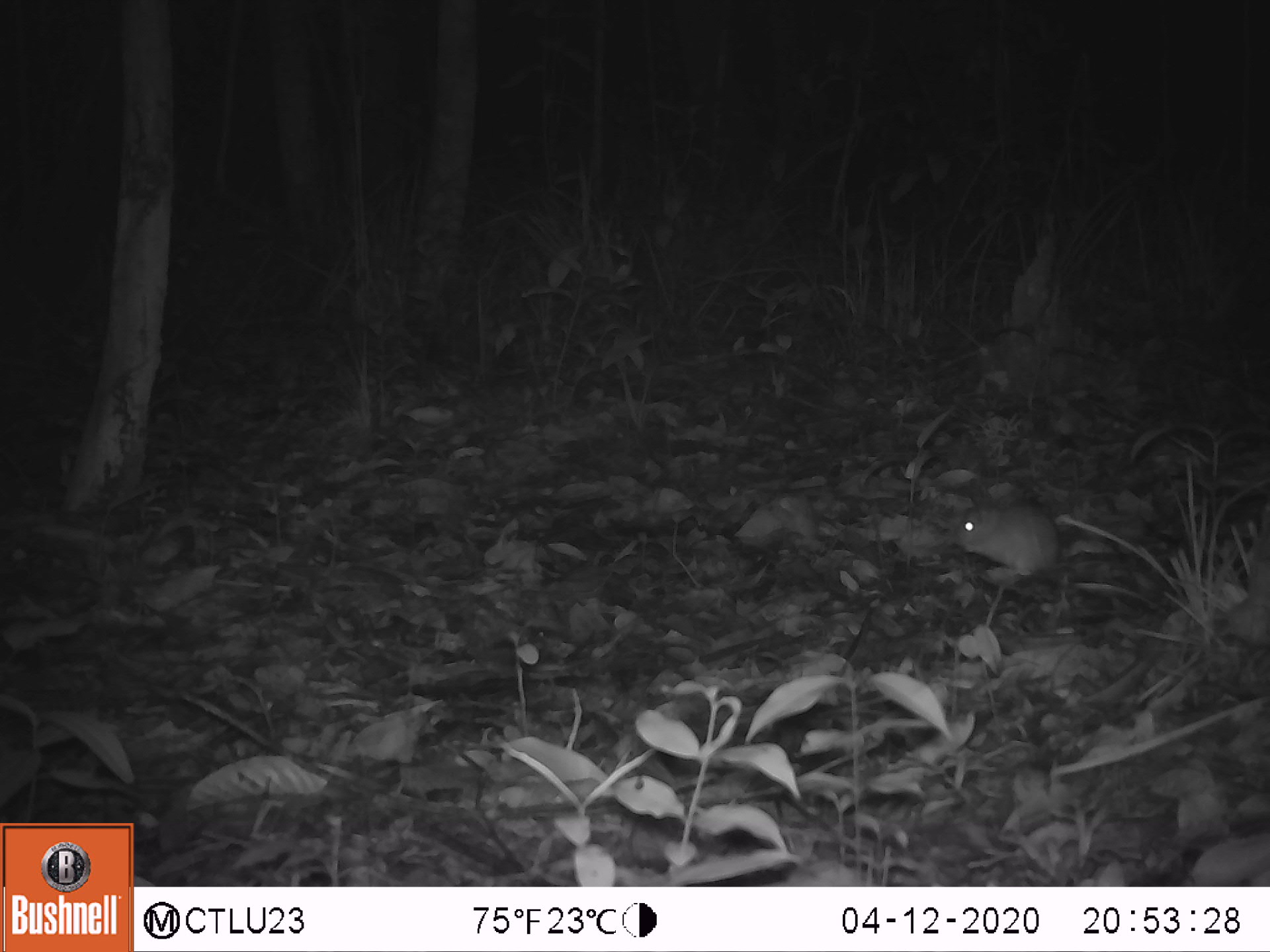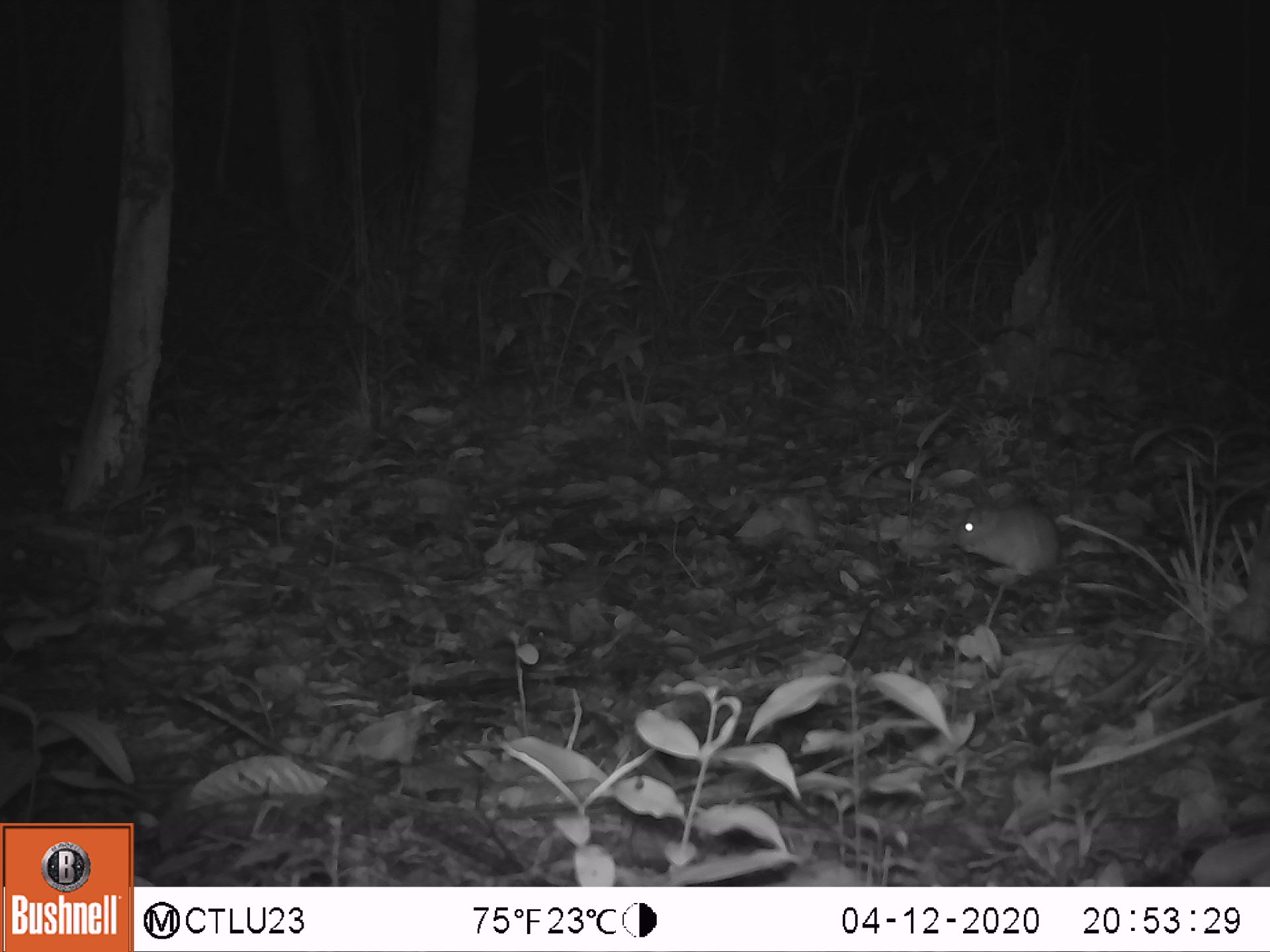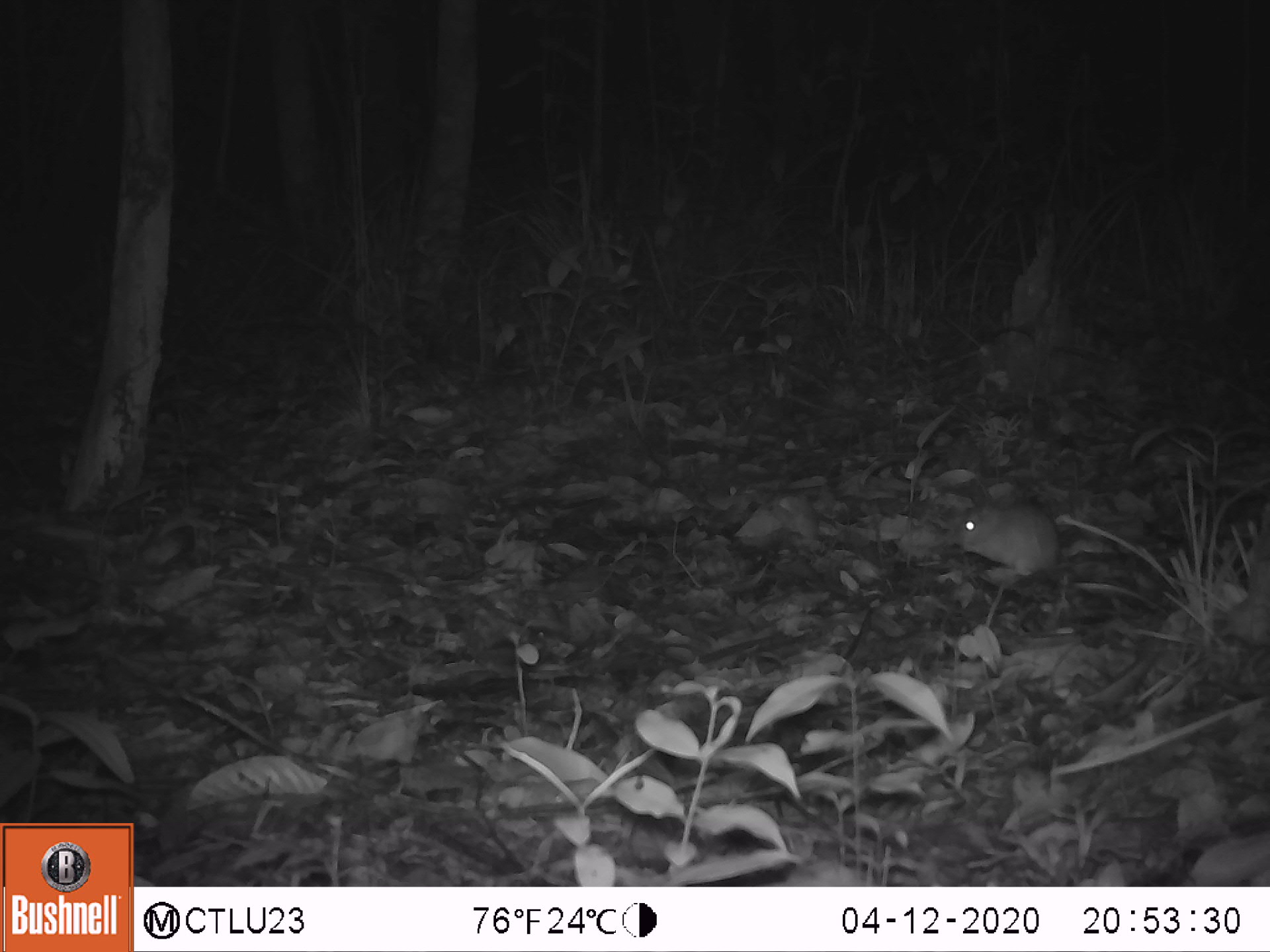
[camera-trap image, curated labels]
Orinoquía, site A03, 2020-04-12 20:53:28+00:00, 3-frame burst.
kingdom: Animalia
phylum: Chordata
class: Mammalia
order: Rodentia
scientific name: Rodentia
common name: rodent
Rodent (Rodentia).